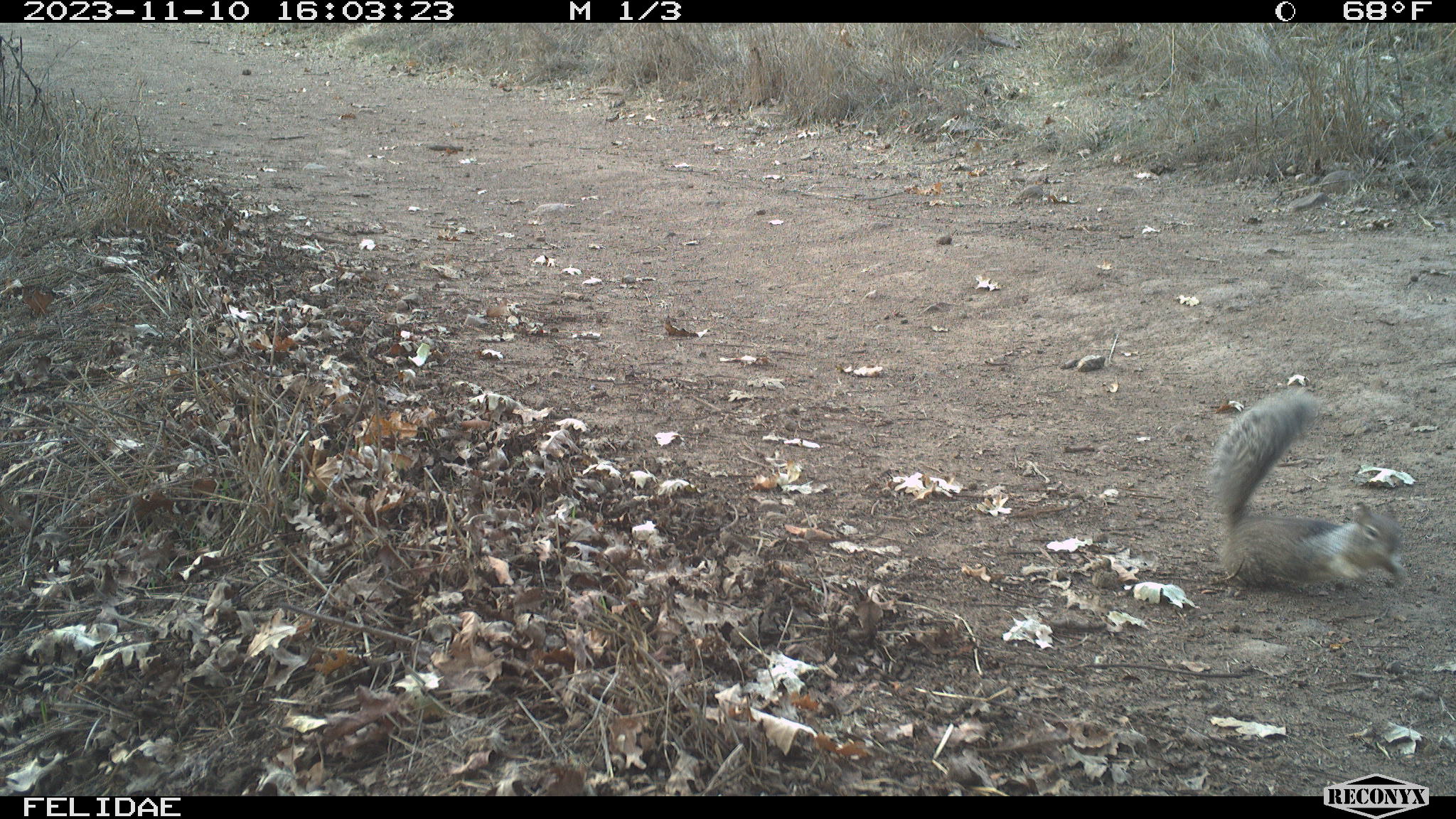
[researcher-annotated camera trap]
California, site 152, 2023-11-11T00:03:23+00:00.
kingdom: Animalia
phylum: Chordata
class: Mammalia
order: Rodentia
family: Sciuridae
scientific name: Sciuridae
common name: squirrel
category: unknown squirrel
Unknown squirrel (squirrel) (Sciuridae).